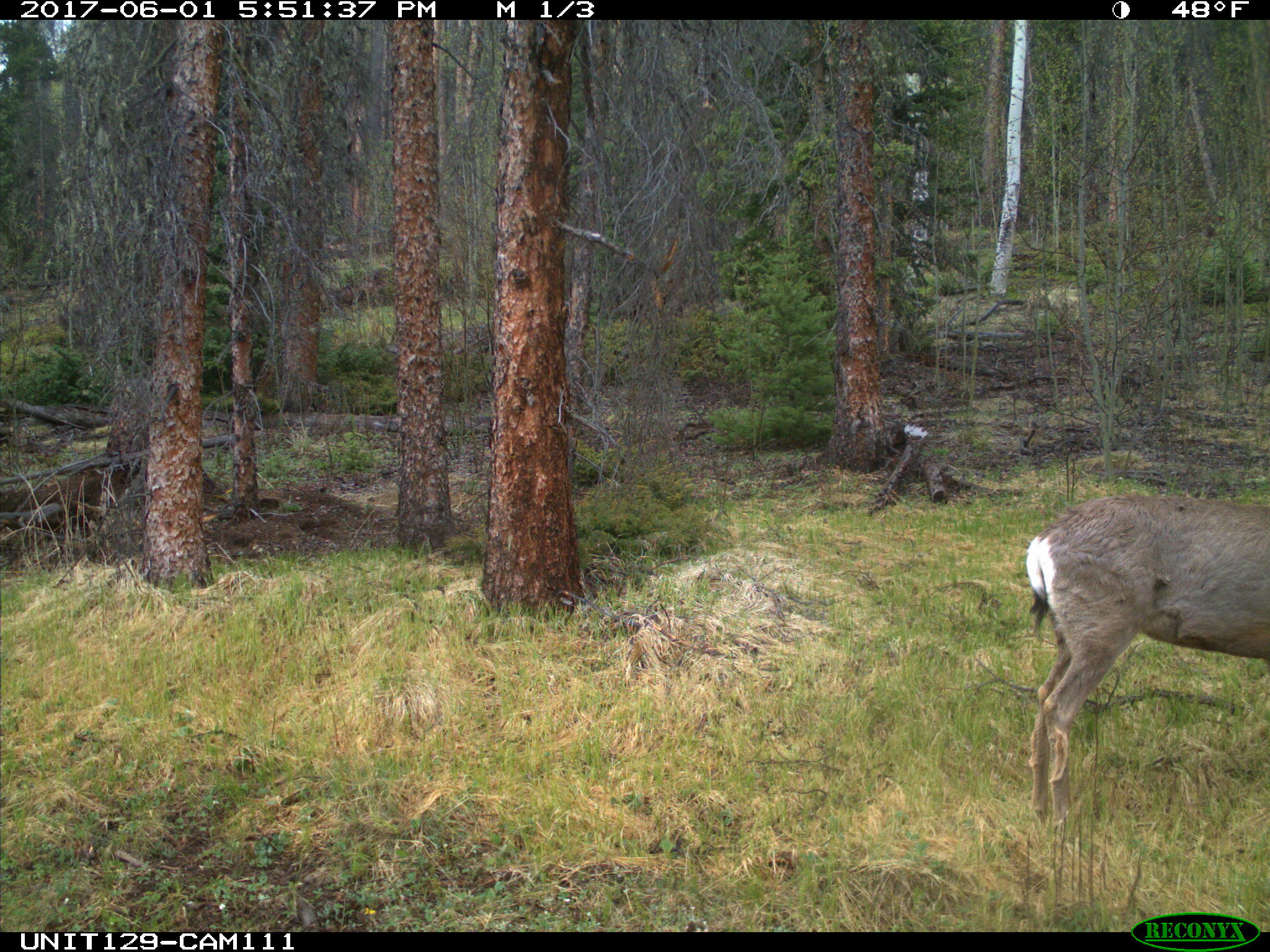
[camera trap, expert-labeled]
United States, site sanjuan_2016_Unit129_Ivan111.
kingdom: Animalia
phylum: Chordata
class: Mammalia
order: Artiodactyla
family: Cervidae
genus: Odocoileus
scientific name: Odocoileus hemionus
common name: mule deer